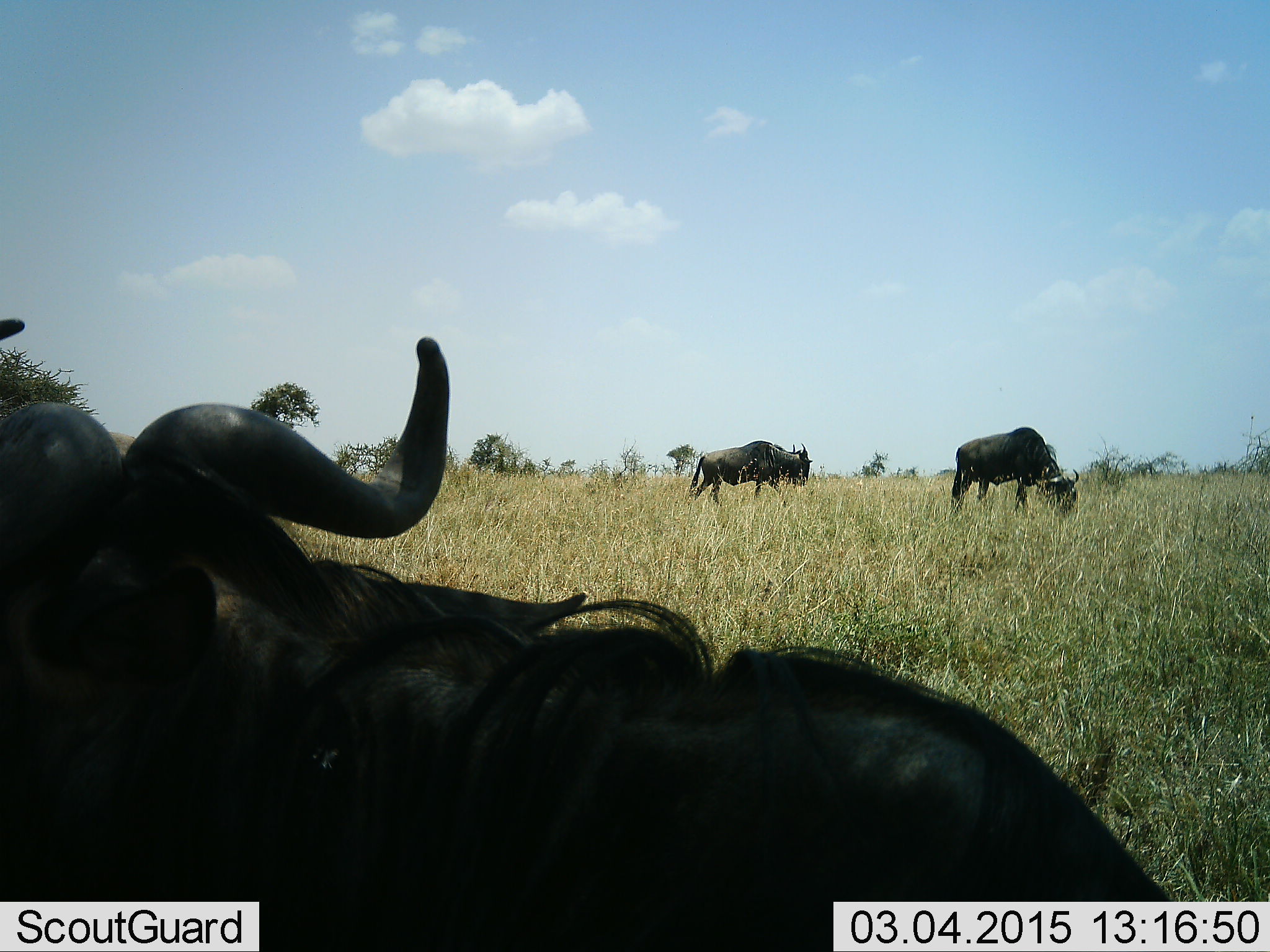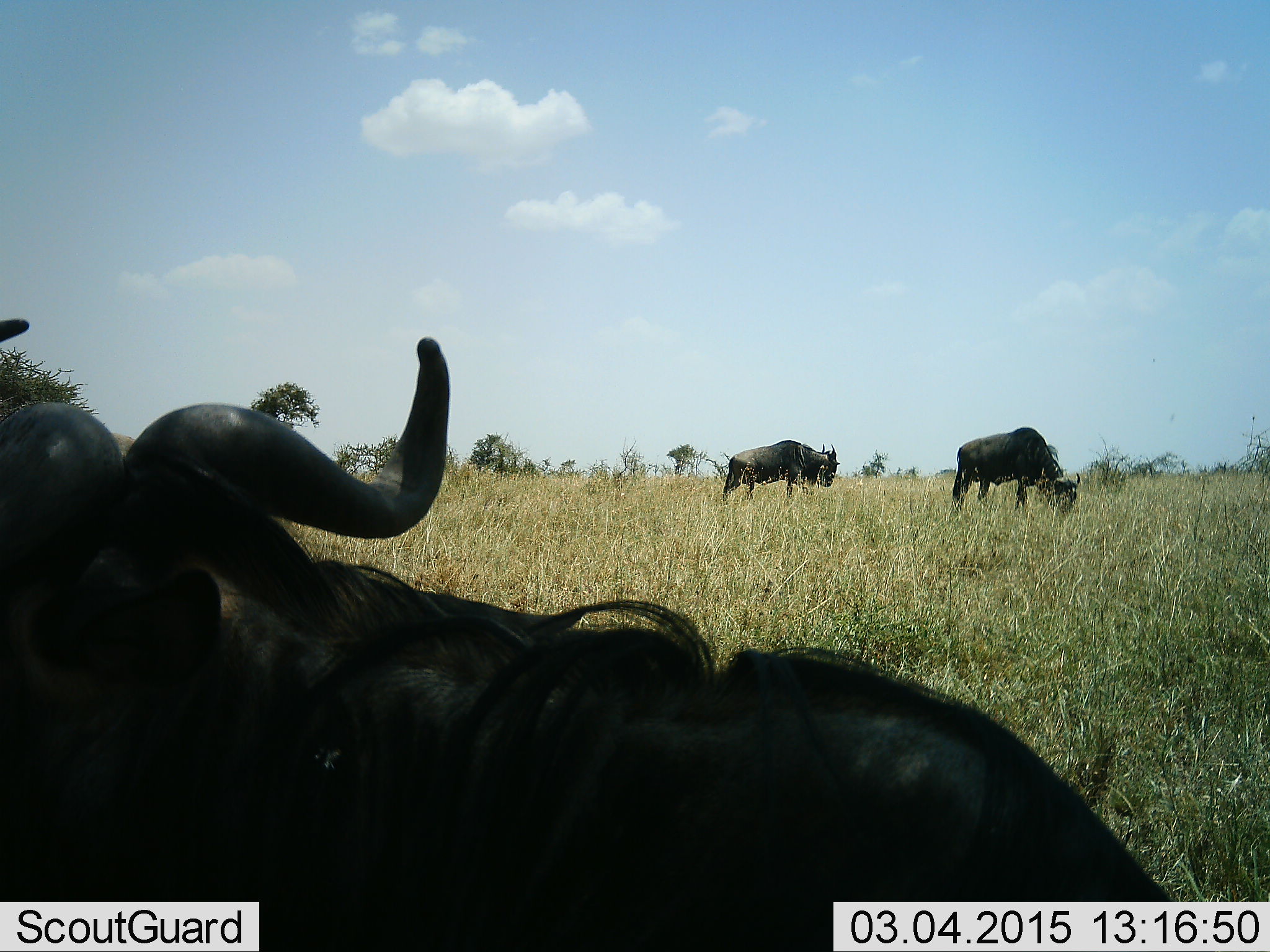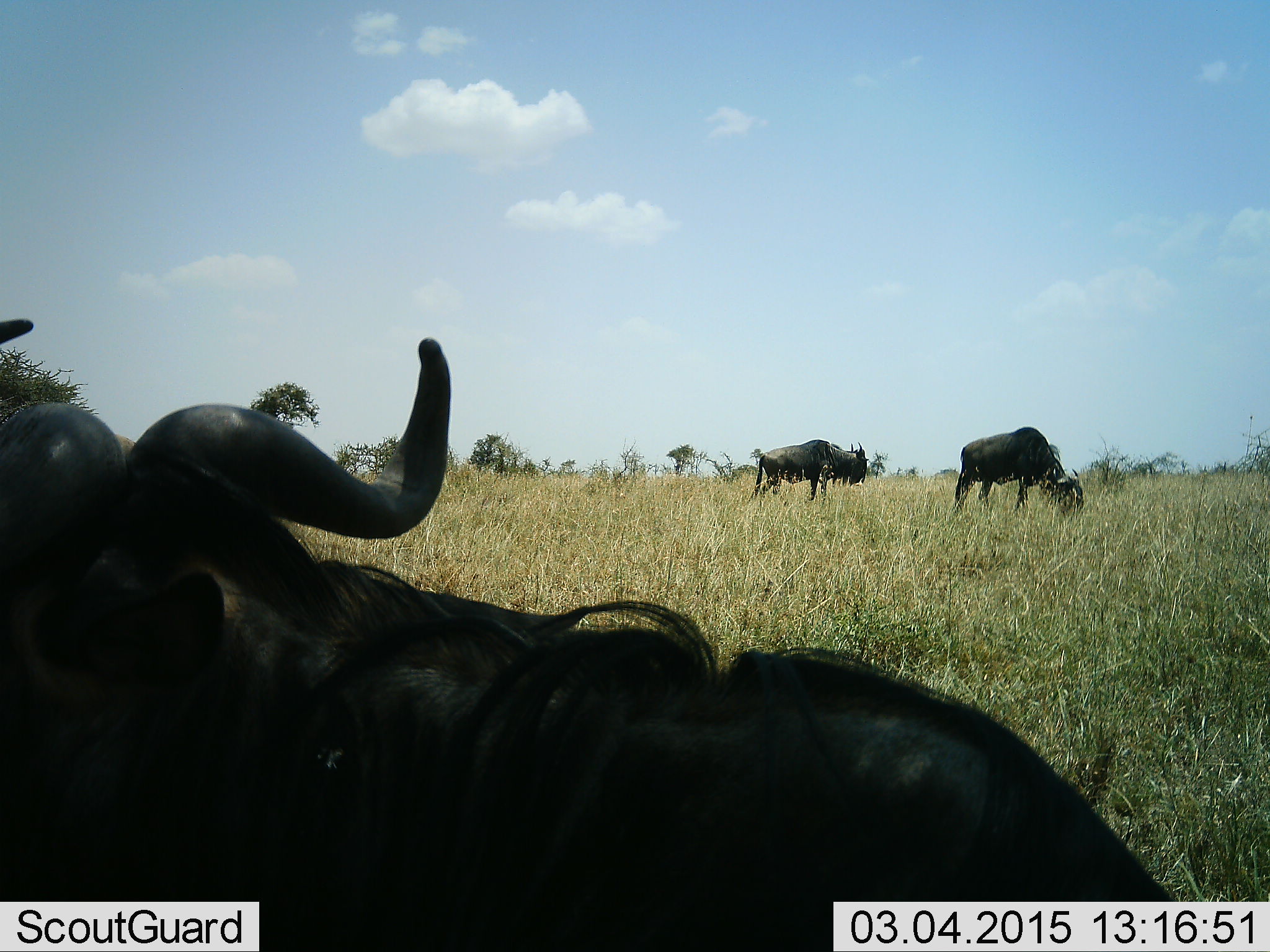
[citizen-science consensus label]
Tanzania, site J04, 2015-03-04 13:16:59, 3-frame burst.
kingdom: Animalia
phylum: Chordata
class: Mammalia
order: Artiodactyla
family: Bovidae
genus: Connochaetes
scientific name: Connochaetes taurinus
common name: blue wildebeest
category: wildebeest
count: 3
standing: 70%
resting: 60%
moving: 20%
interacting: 0%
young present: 0%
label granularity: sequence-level